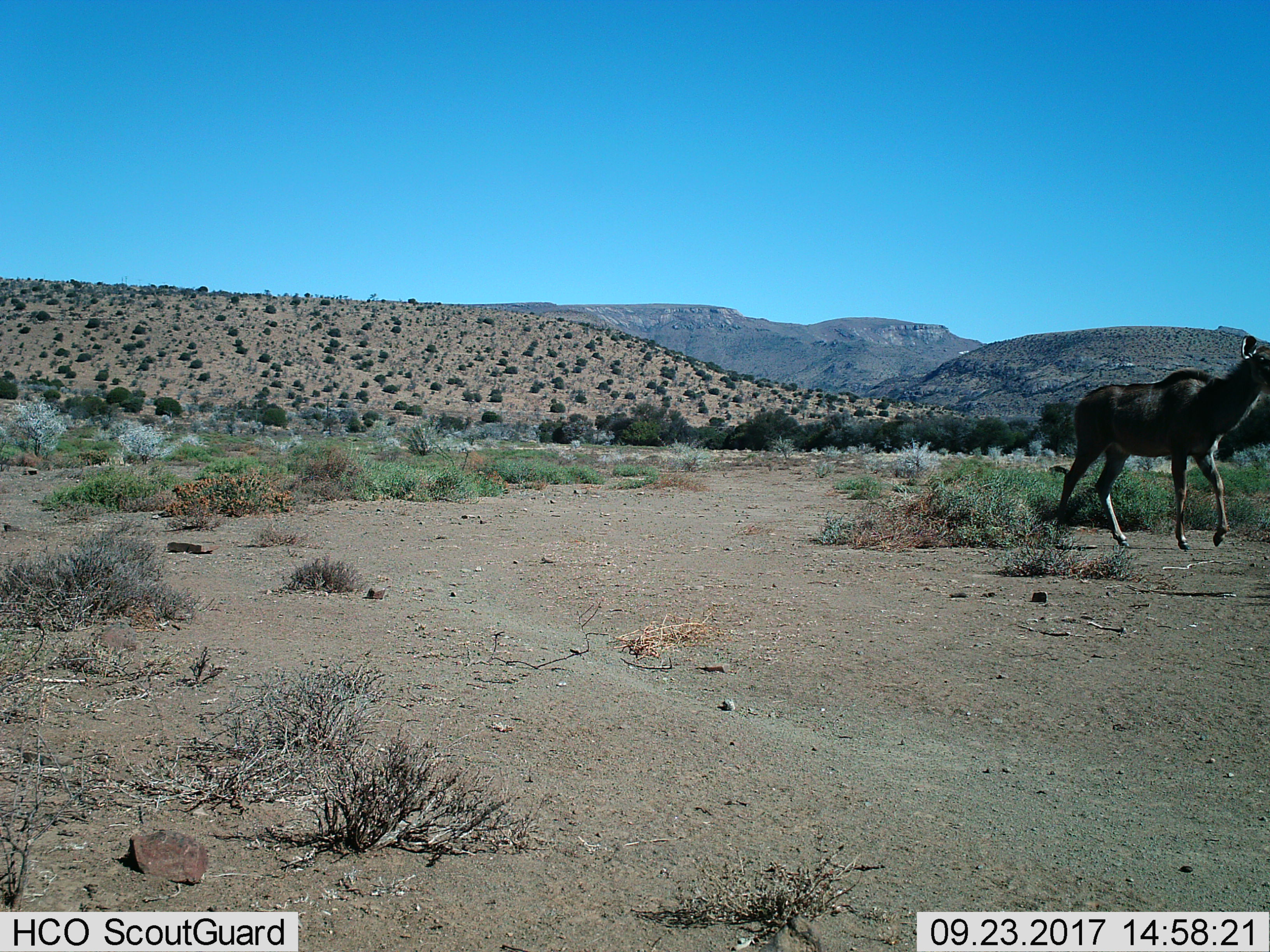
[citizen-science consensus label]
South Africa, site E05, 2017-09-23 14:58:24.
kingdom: Animalia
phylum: Chordata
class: Mammalia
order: Artiodactyla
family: Bovidae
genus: Tragelaphus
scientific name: Tragelaphus strepsiceros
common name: greater kudu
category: kudu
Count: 1.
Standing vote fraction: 0%.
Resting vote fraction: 0%.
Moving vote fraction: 100%.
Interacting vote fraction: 0%.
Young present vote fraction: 0%.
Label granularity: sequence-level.